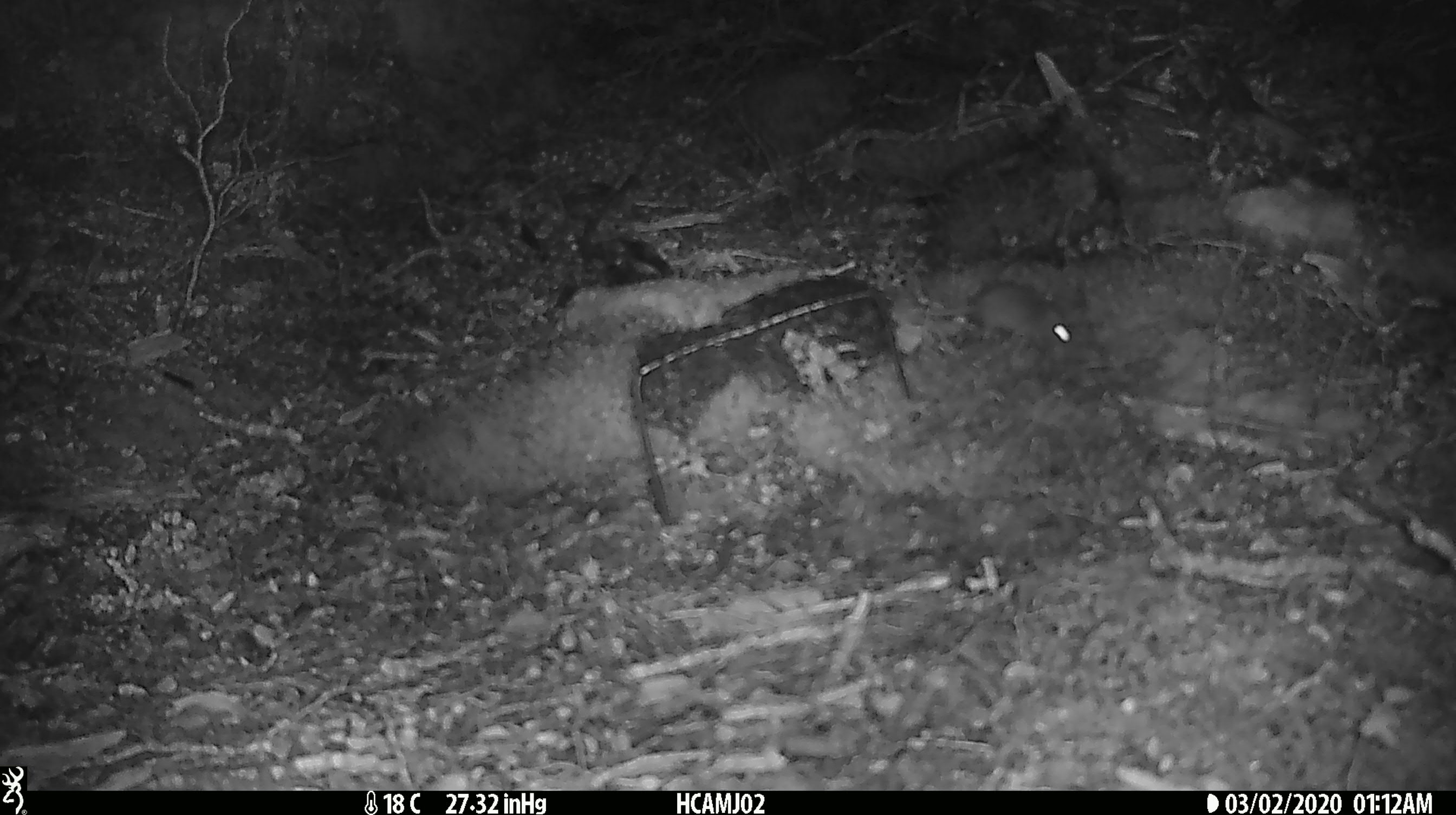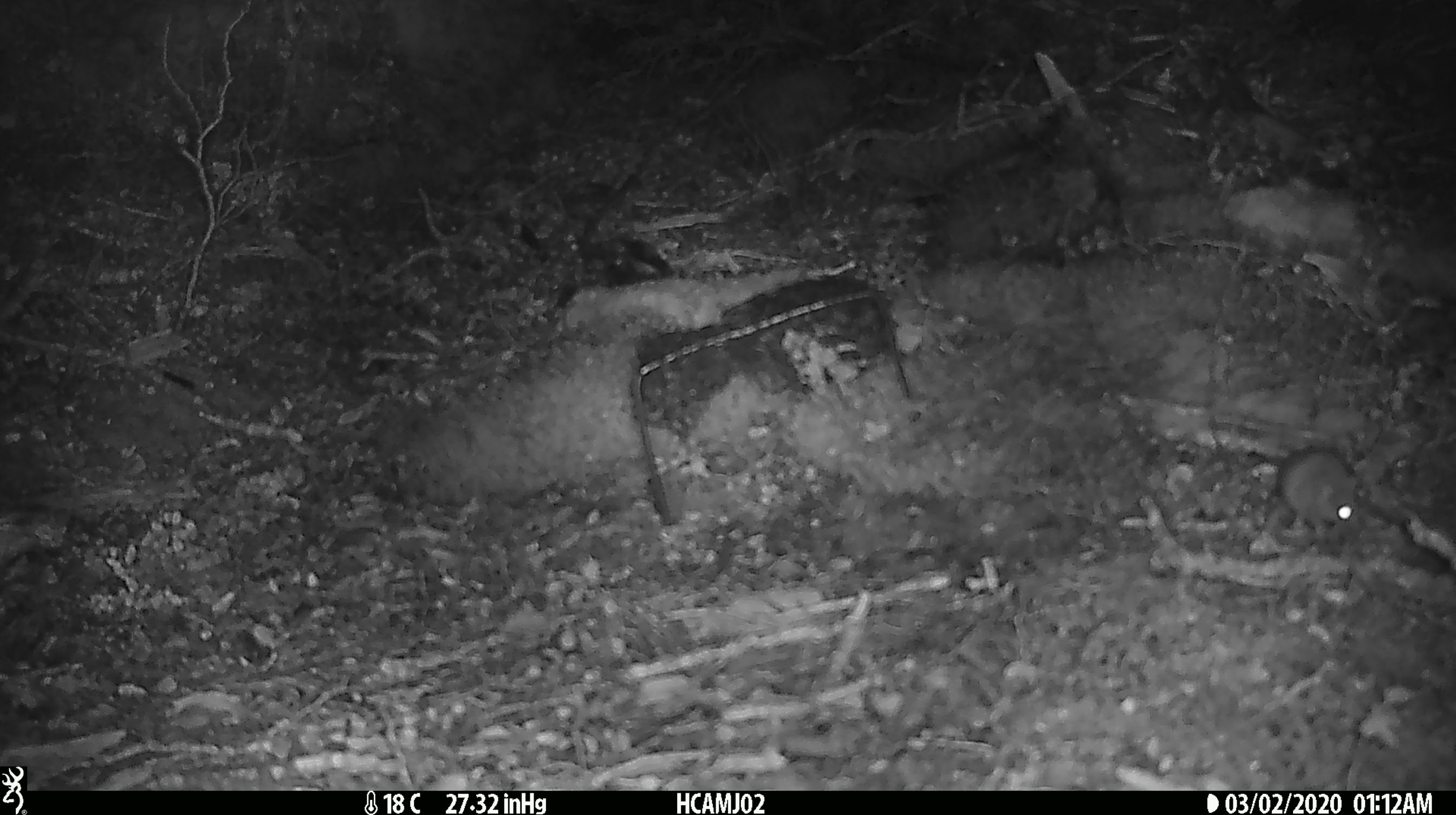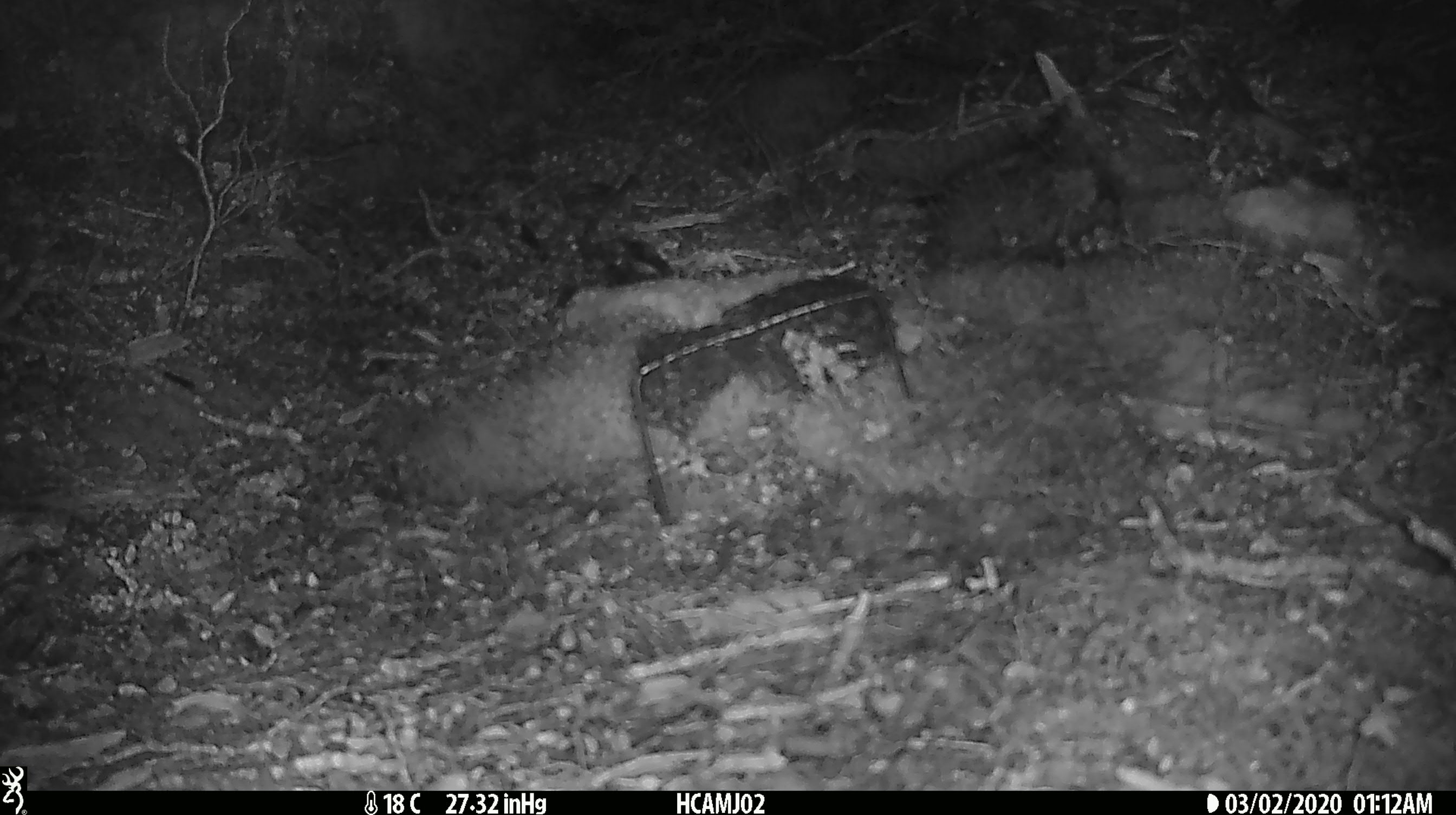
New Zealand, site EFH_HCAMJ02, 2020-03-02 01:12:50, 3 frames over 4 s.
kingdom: Animalia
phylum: Chordata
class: Mammalia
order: Rodentia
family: Muridae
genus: Mus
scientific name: Mus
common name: mouse